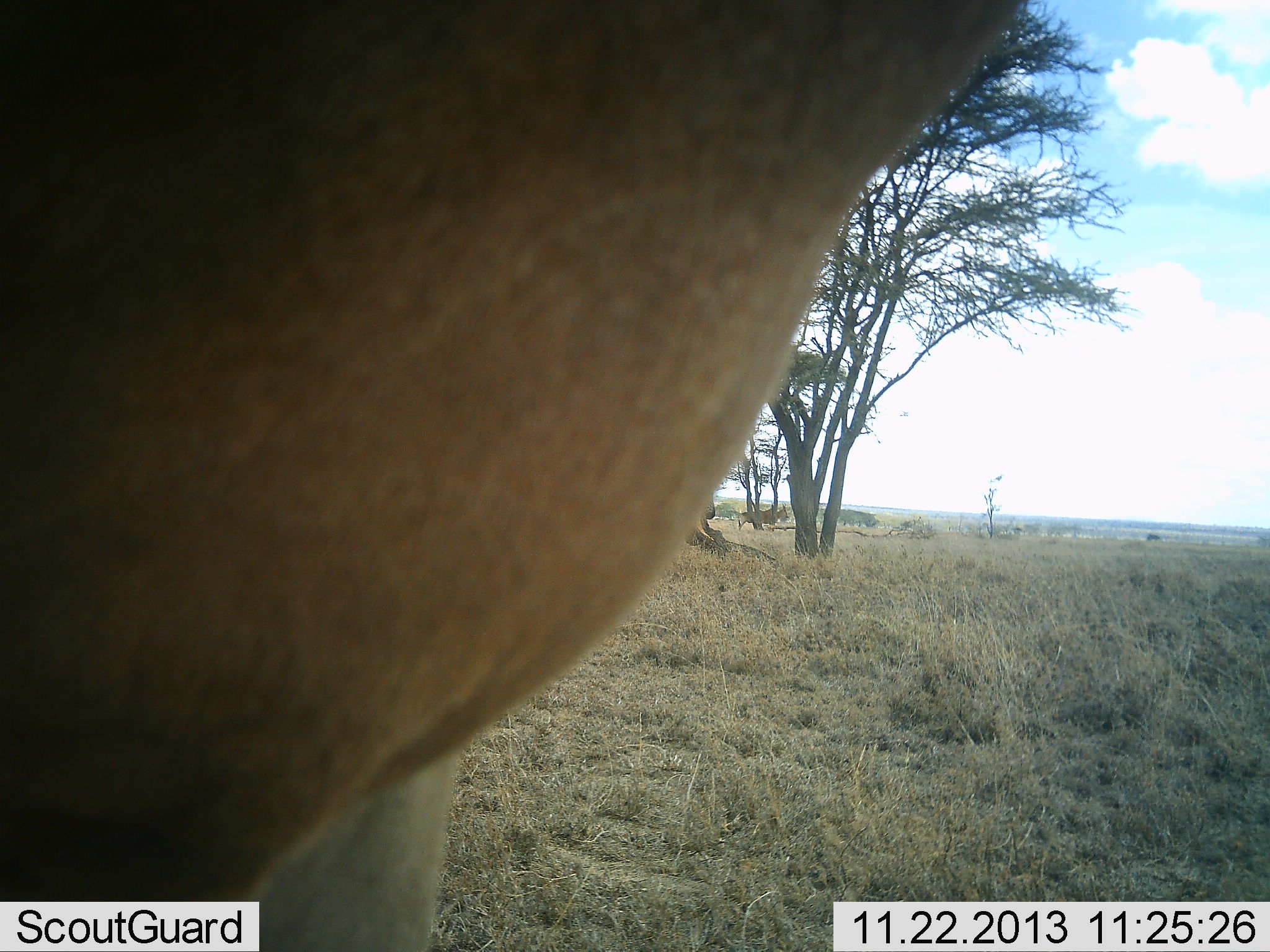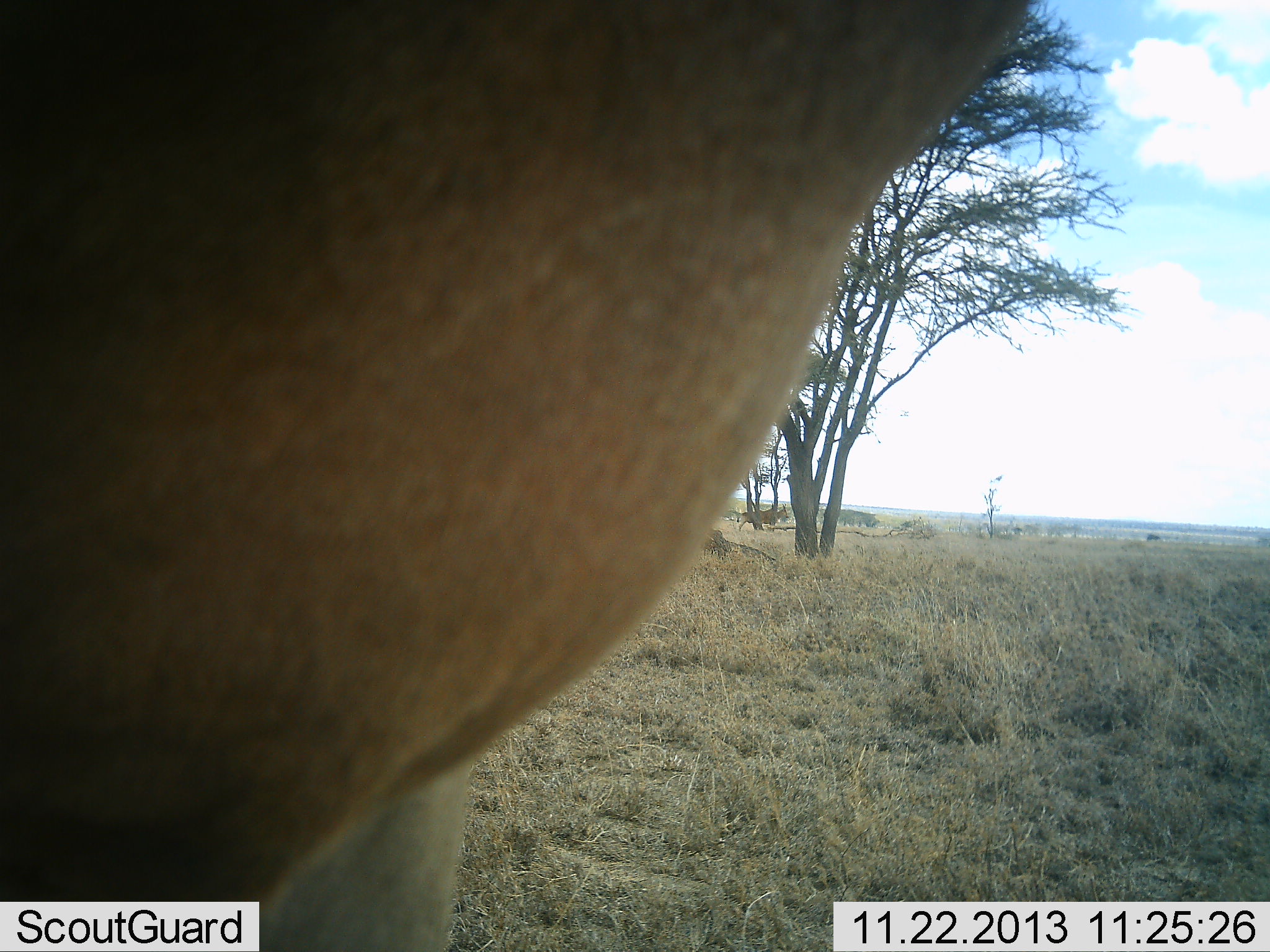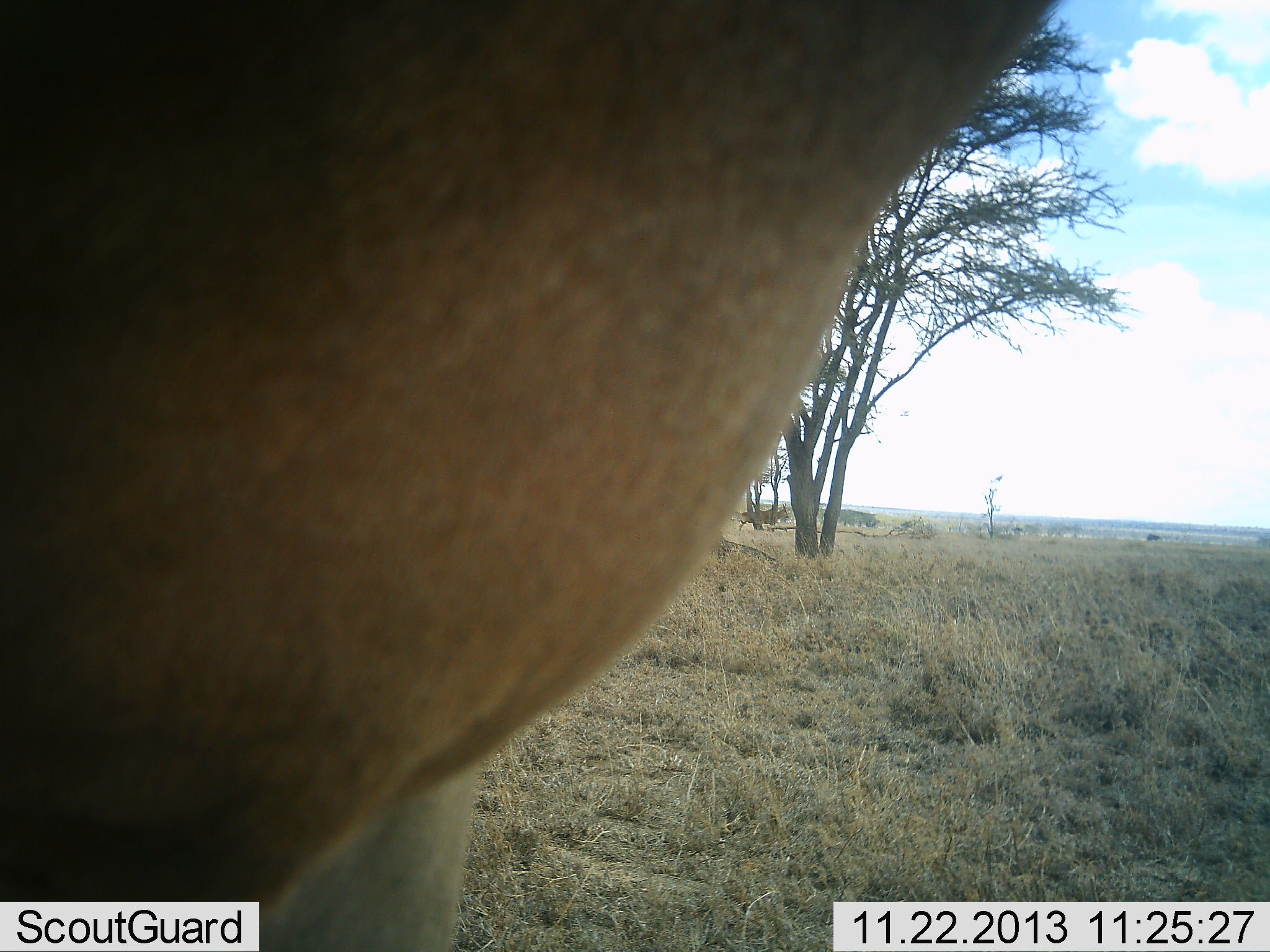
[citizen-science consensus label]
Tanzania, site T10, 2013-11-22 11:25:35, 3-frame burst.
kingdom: Animalia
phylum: Chordata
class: Mammalia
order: Artiodactyla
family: Bovidae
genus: Alcelaphus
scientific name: Alcelaphus buselaphus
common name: hartebeest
Hartebeest (Alcelaphus buselaphus), count 1. Behavior (volunteer vote fractions): standing 100%, resting 0%, moving 0%, interacting 0%. Young present (vote fraction): 0%. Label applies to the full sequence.